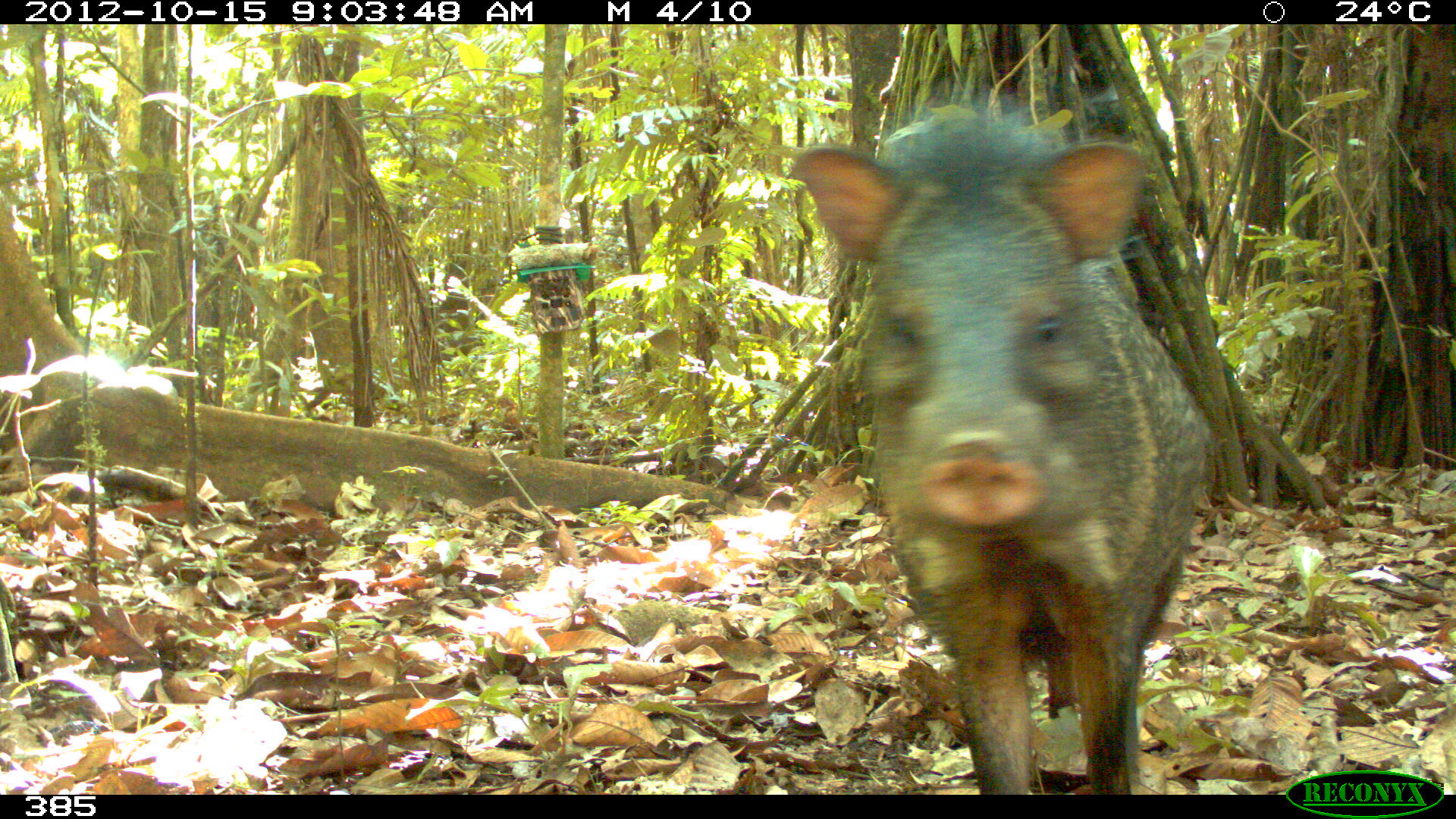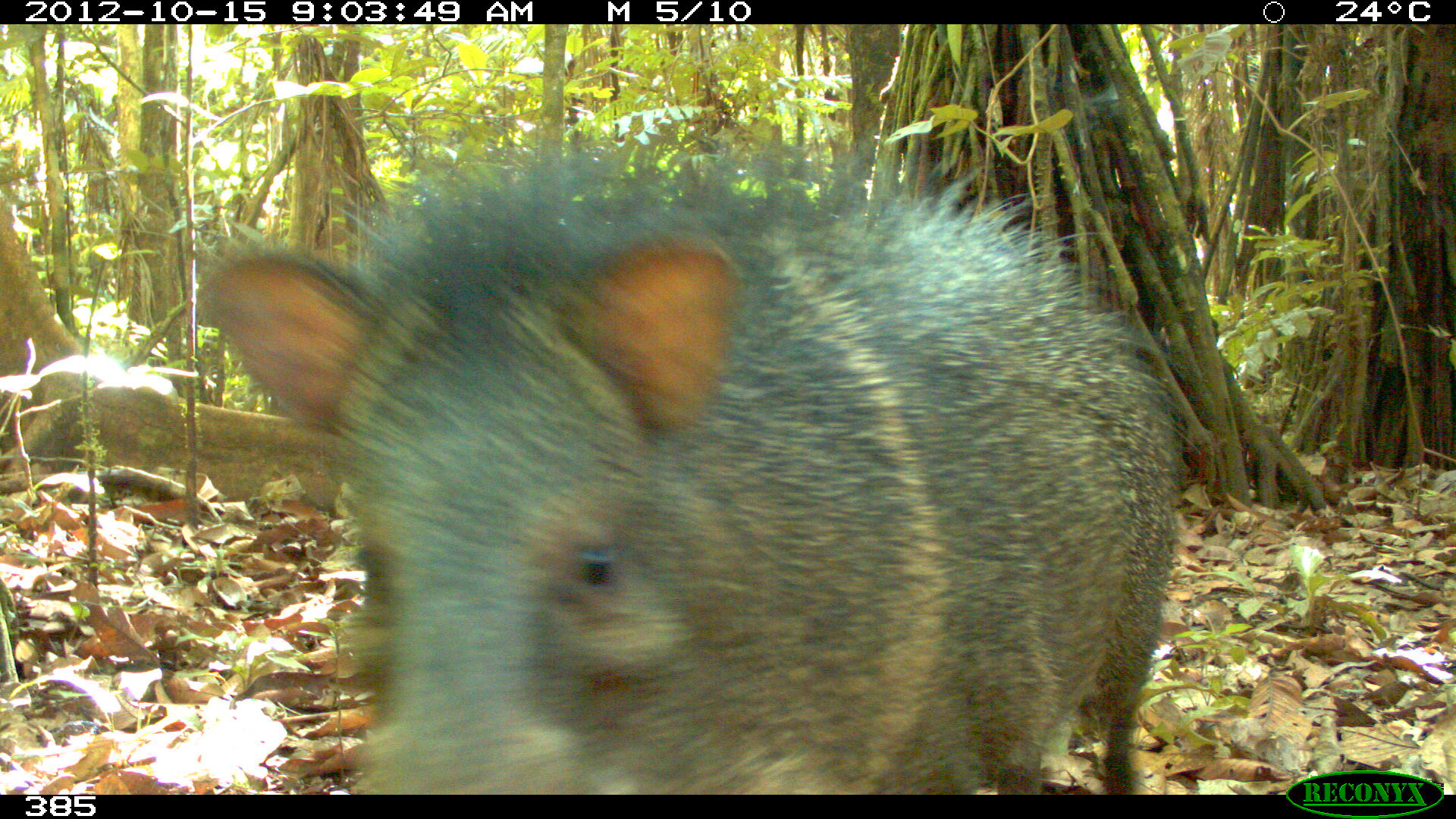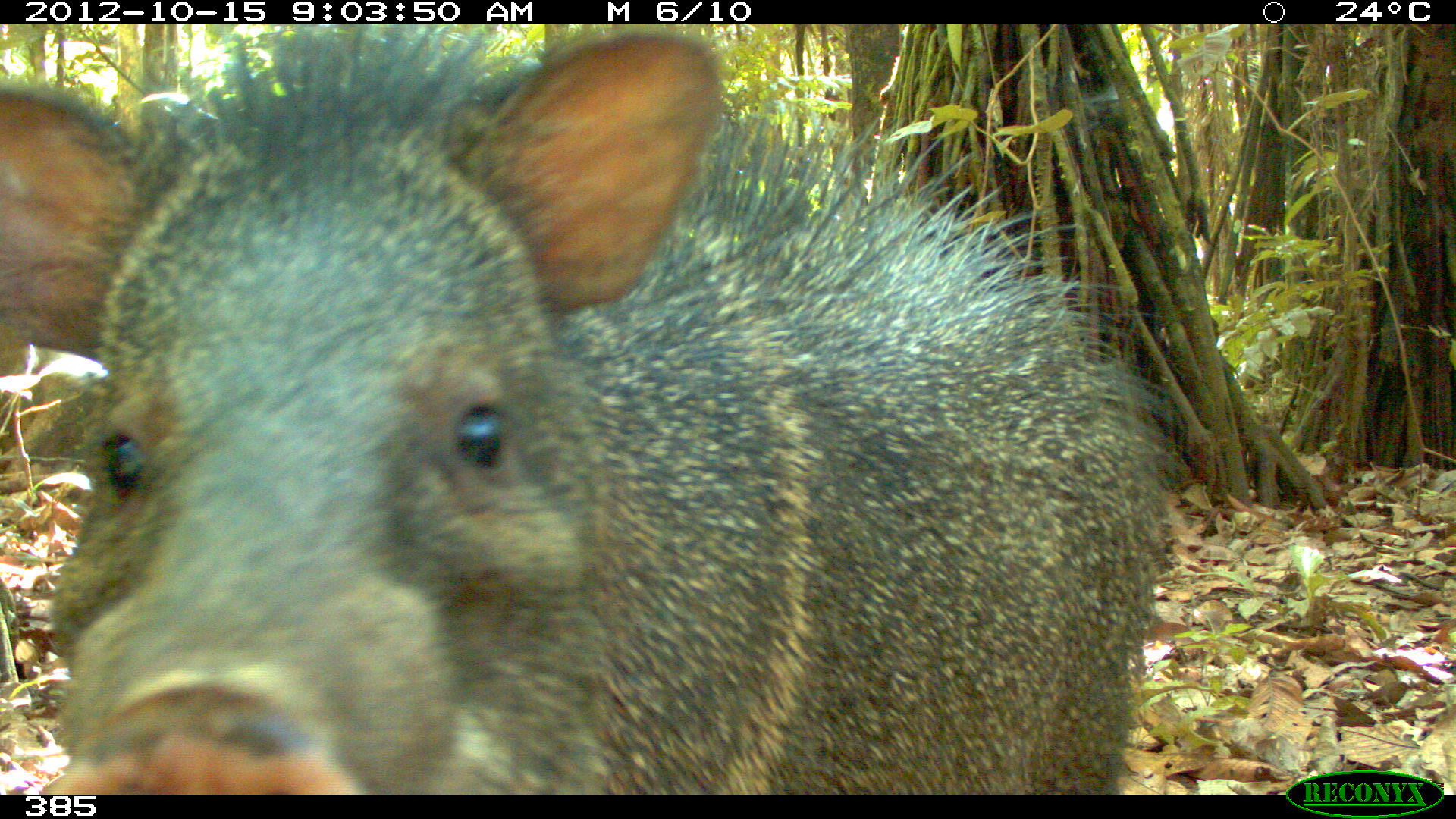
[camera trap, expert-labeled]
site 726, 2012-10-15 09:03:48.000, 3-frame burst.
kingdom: Animalia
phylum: Chordata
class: Mammalia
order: Artiodactyla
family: Tayassuidae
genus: Pecari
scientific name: Pecari tajacu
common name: collared peccary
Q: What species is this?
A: Pecari tajacu (collared peccary).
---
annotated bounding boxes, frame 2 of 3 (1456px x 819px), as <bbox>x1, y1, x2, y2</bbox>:
pecari tajacu: <bbox>192, 120, 1200, 795</bbox>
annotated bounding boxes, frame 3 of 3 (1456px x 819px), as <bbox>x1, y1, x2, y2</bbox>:
pecari tajacu: <bbox>0, 21, 1176, 794</bbox>